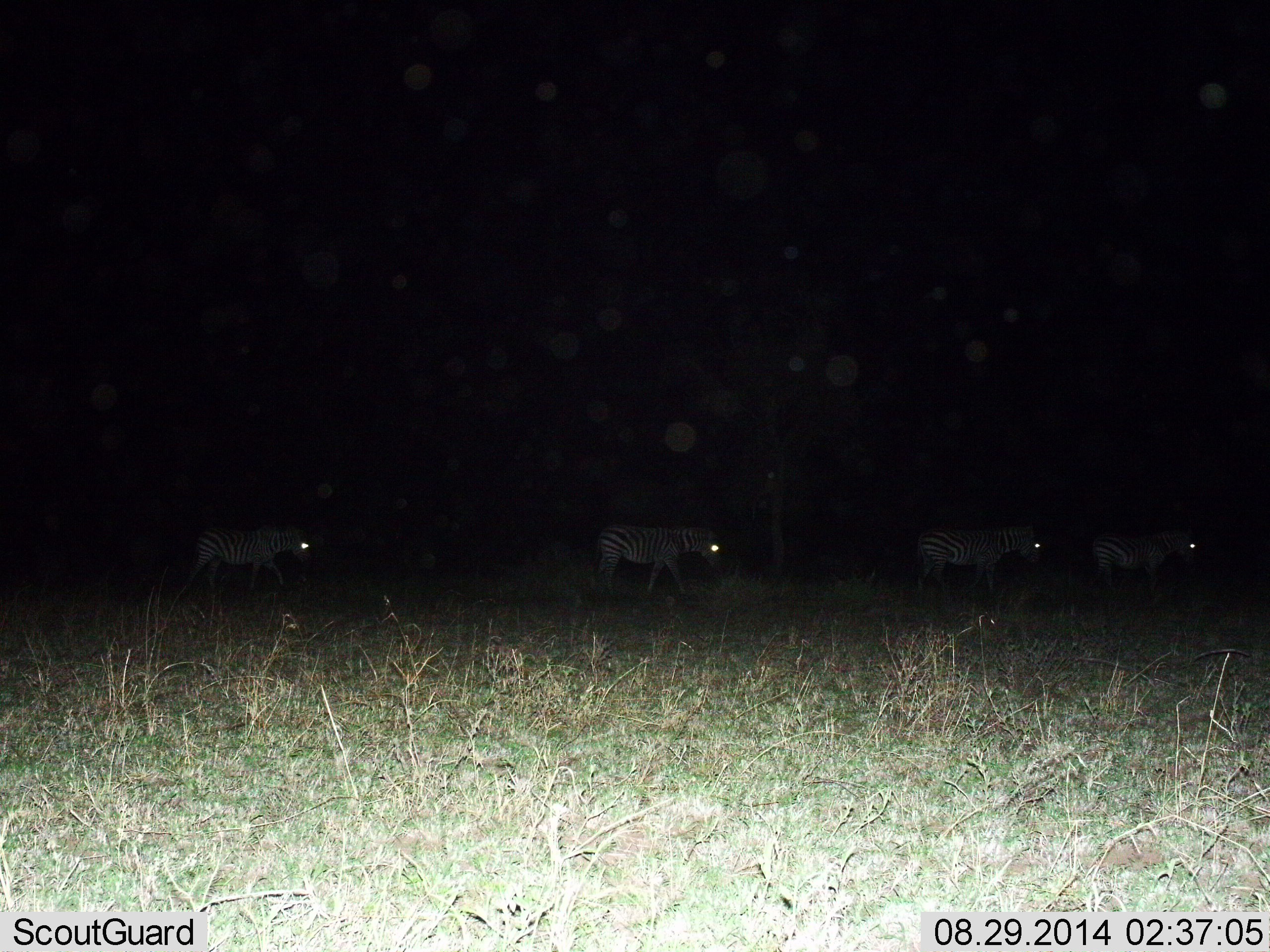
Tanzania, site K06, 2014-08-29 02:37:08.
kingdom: Animalia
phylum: Chordata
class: Mammalia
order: Perissodactyla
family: Equidae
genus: Equus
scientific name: Equus quagga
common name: plains zebra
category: zebra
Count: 4.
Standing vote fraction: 20%.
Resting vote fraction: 0%.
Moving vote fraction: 100%.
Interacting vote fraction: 0%.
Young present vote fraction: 0%.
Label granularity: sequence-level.